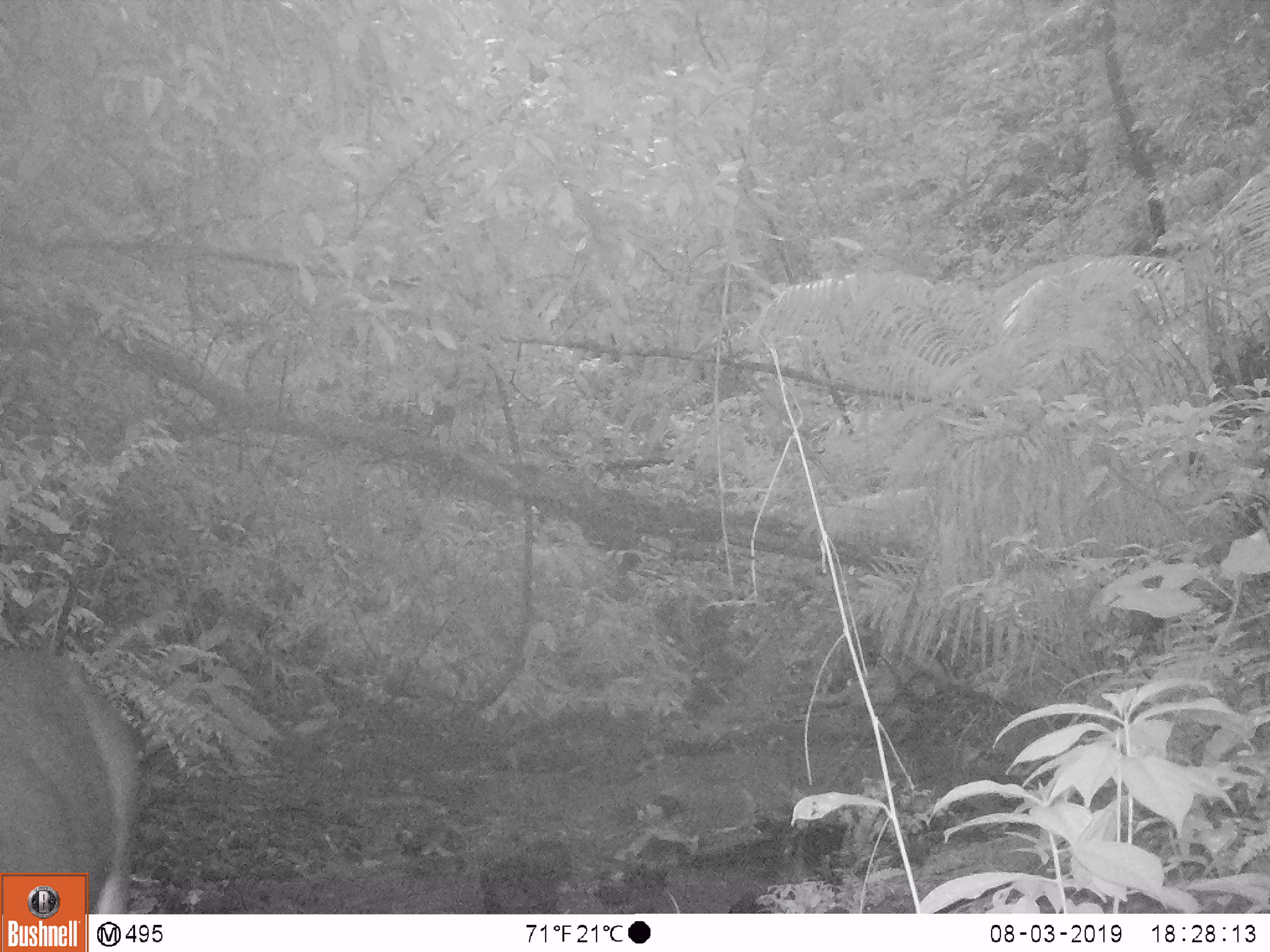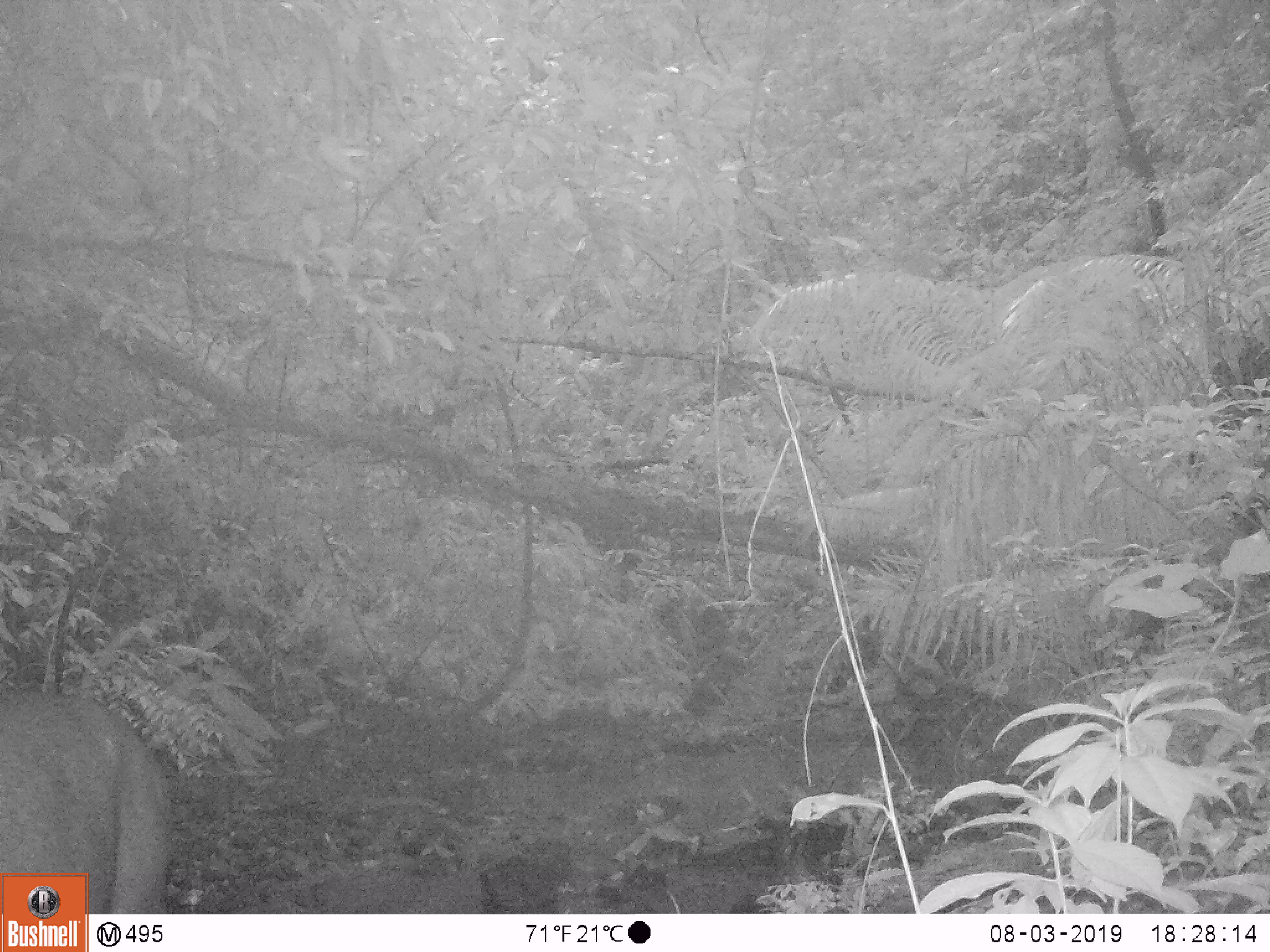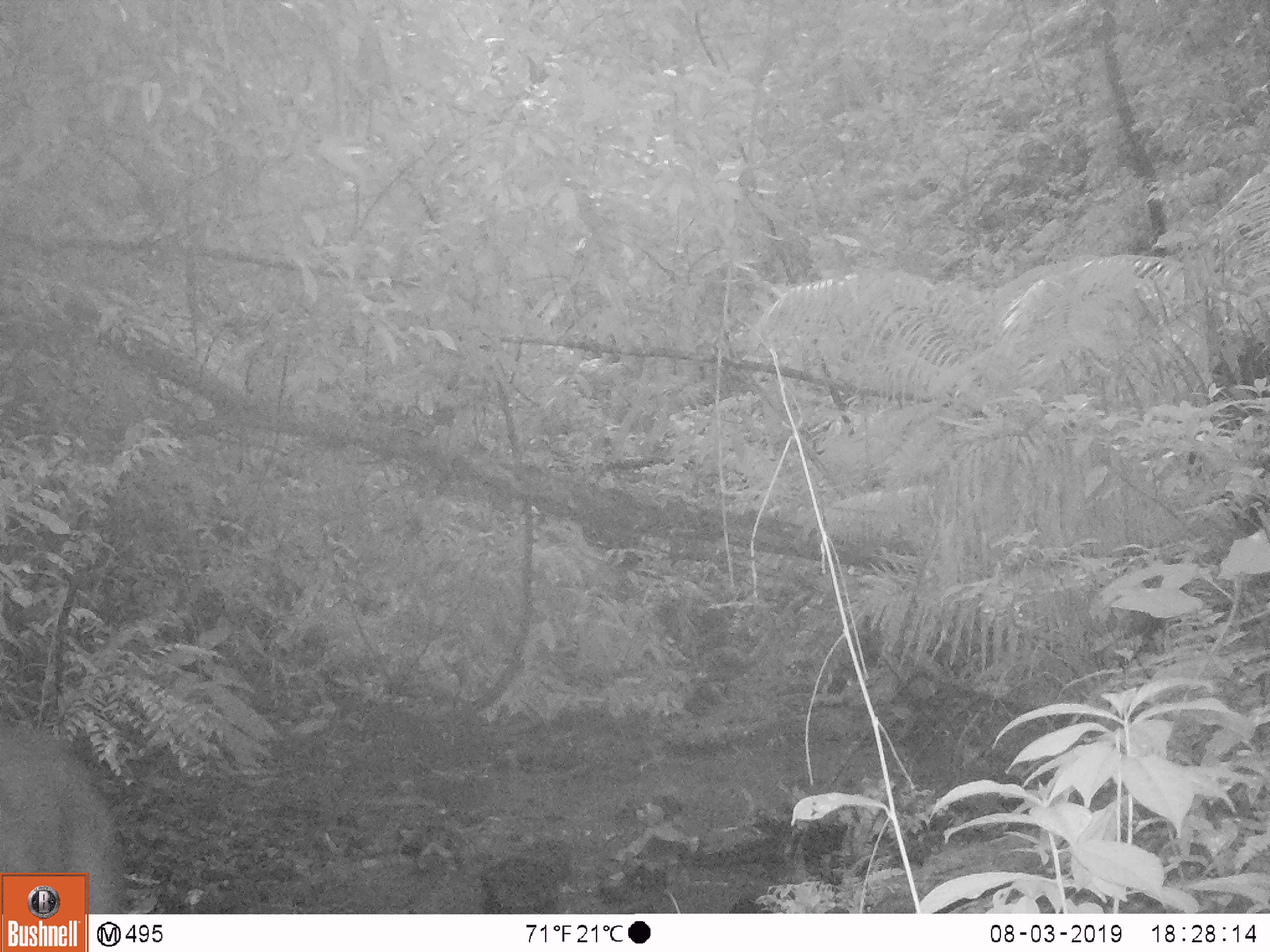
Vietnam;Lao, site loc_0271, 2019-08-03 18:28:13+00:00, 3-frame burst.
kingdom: Animalia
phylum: Chordata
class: Mammalia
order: Artiodactyla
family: Cervidae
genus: Rusa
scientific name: Rusa unicolor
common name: sambar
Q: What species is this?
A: Sambar (Rusa unicolor).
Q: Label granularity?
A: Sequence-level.